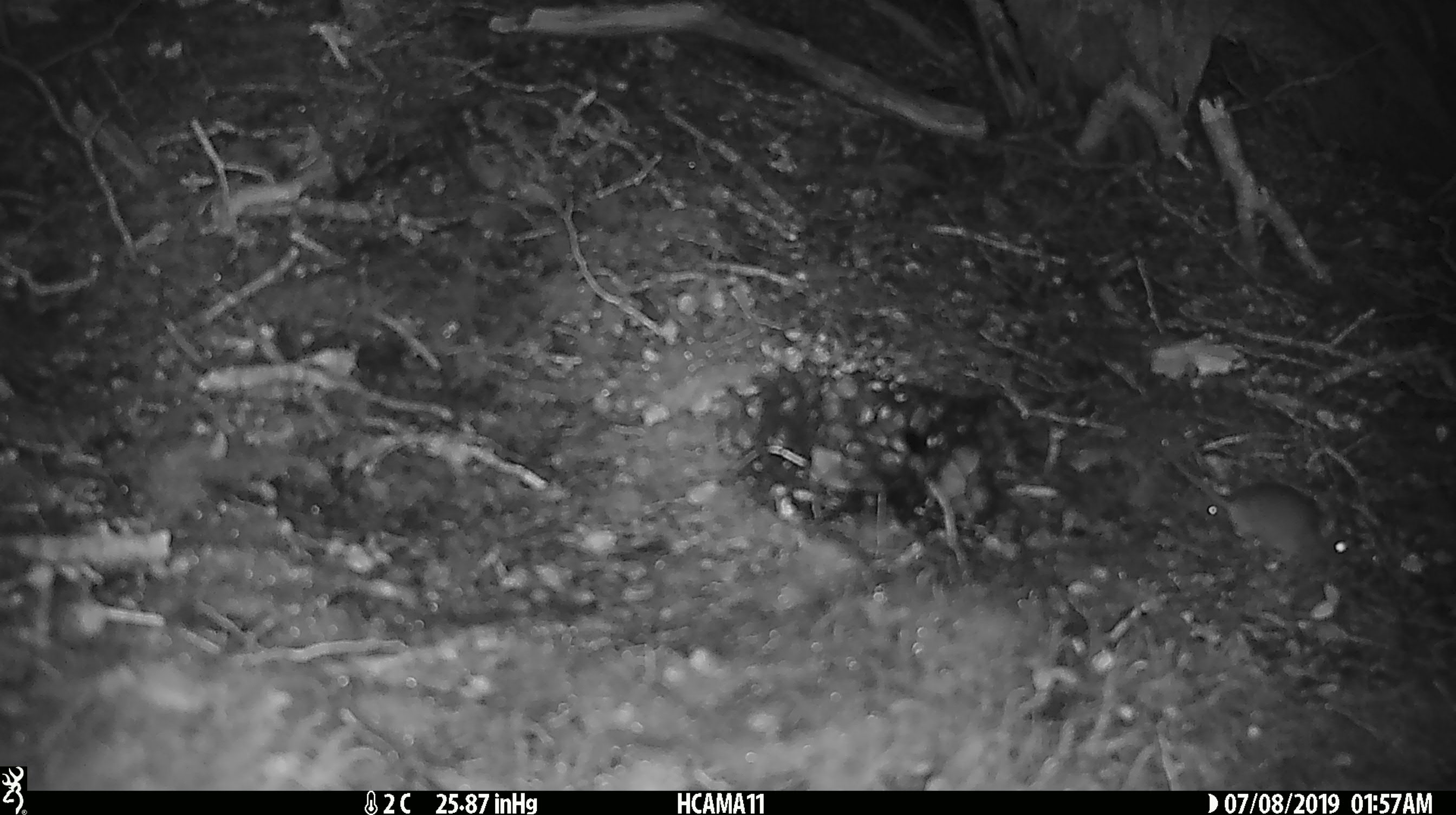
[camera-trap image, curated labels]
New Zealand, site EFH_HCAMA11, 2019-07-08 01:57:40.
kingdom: Animalia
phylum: Chordata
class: Mammalia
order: Rodentia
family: Muridae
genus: Mus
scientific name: Mus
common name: mouse